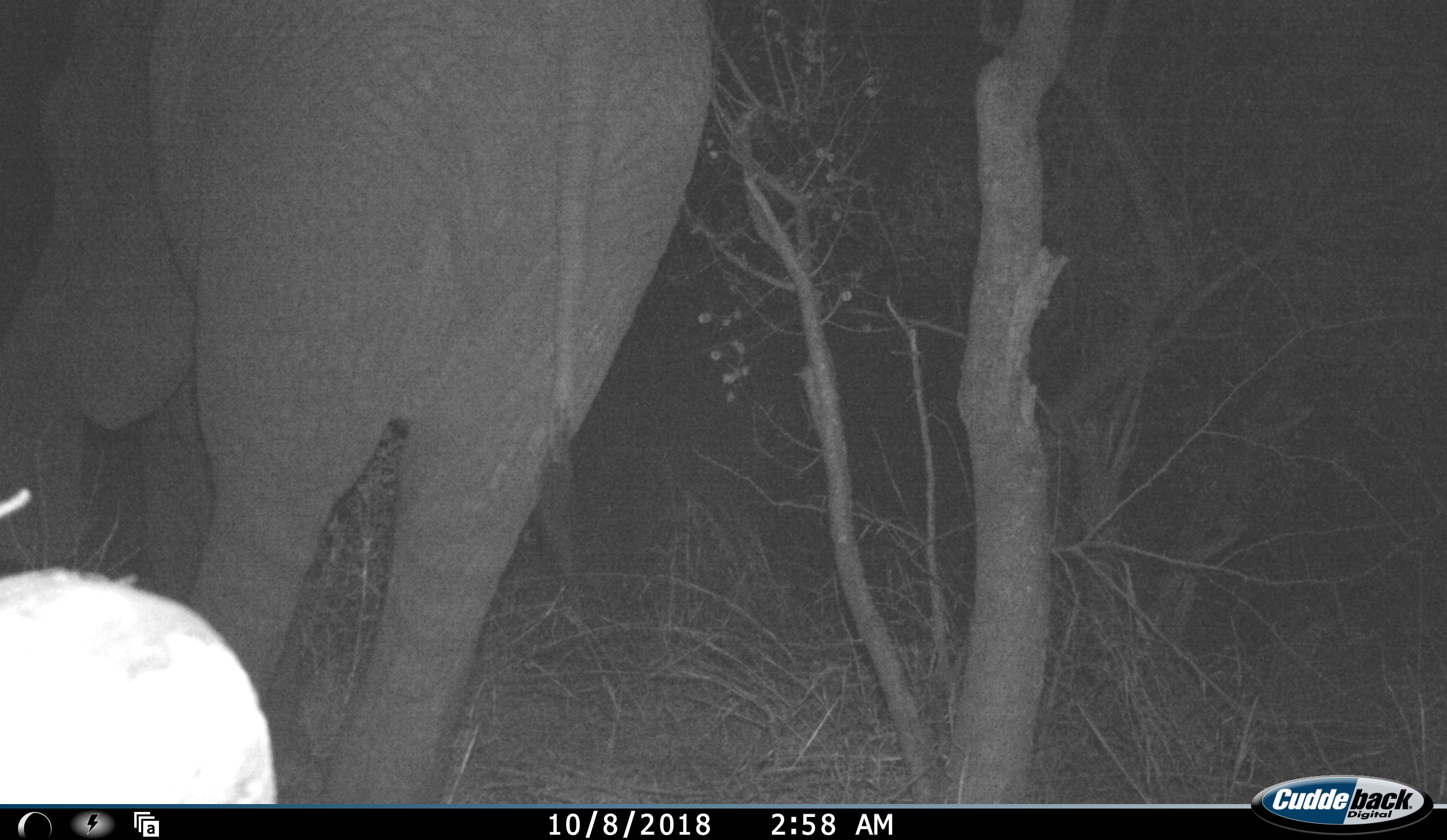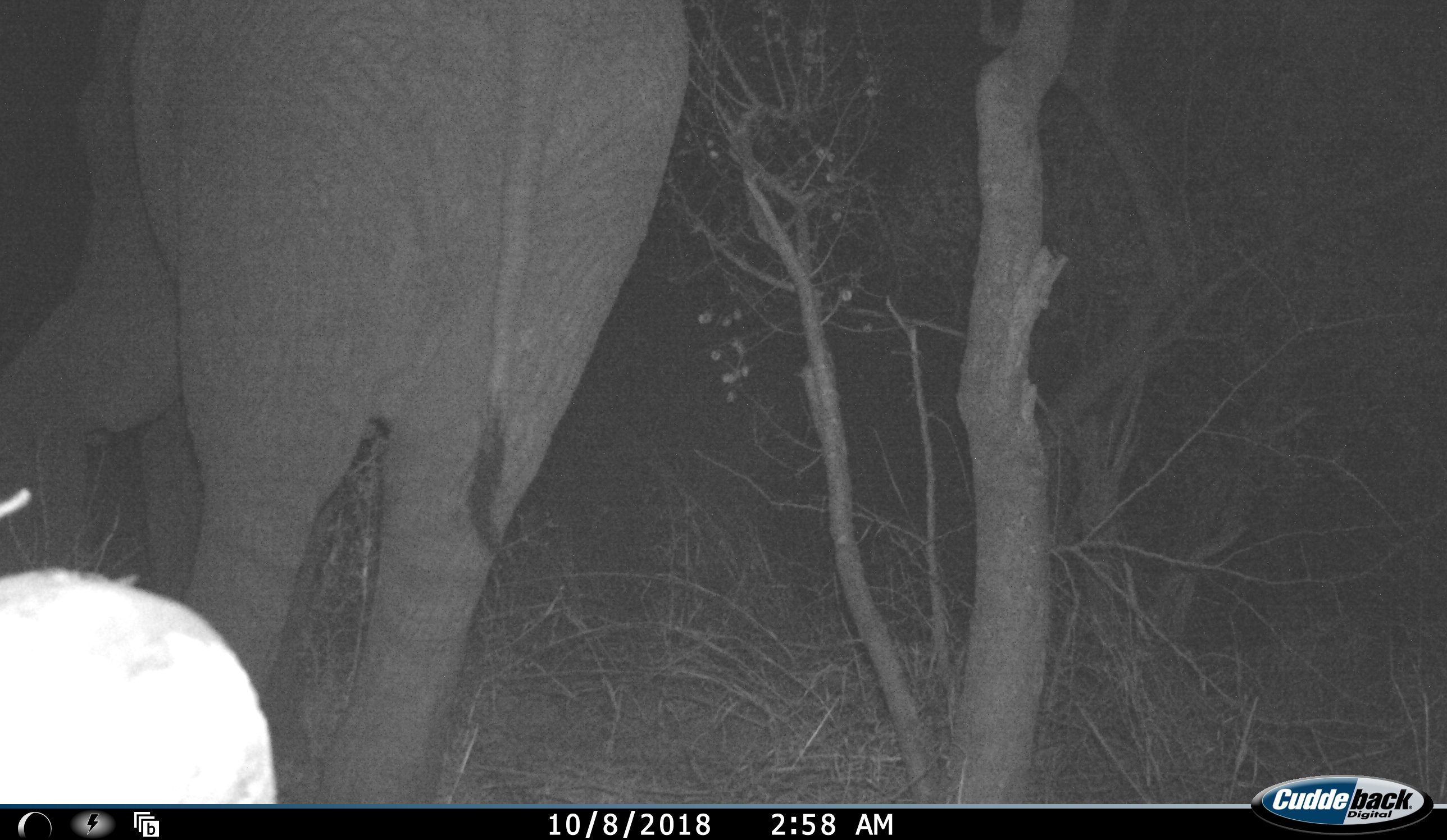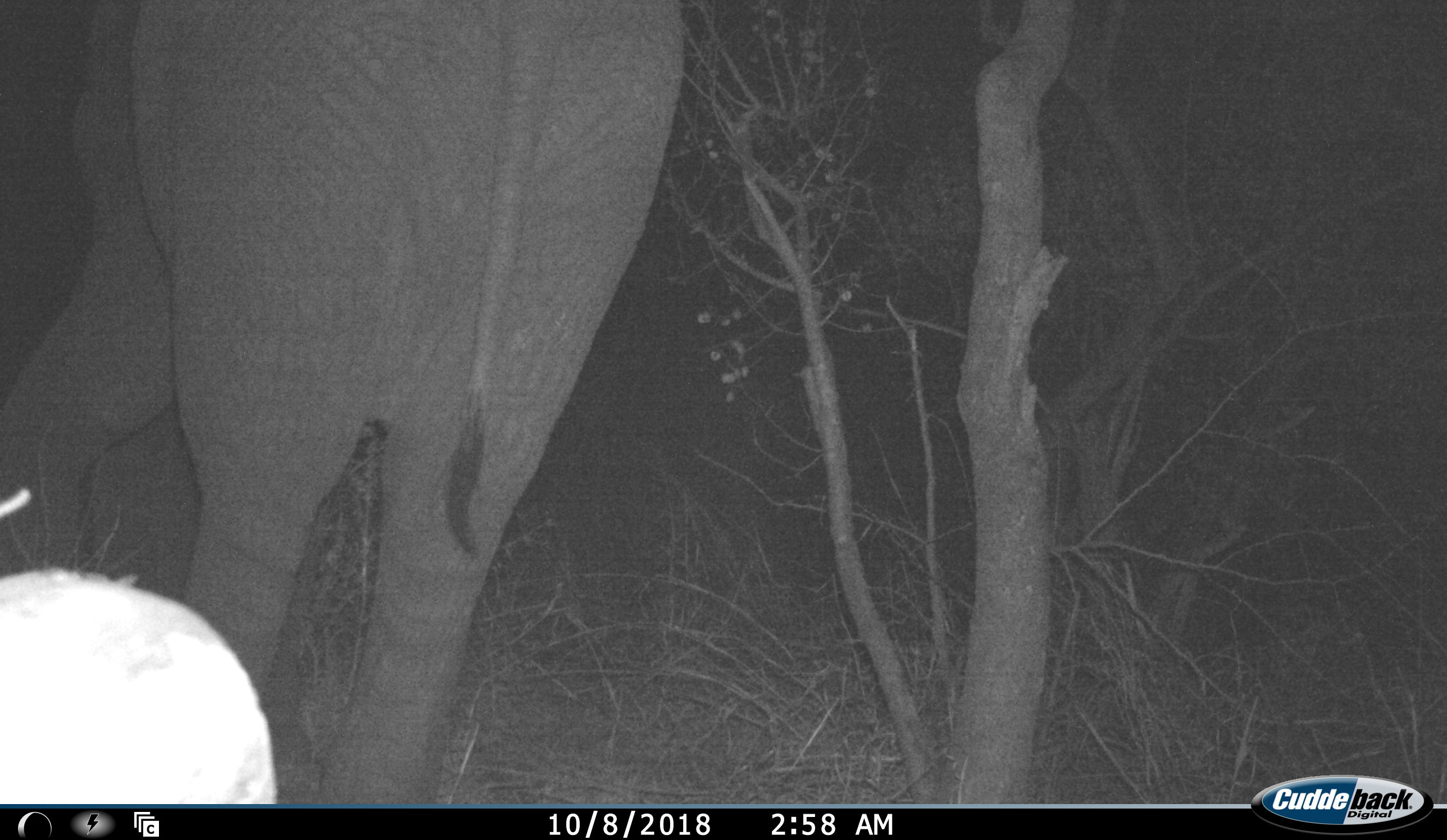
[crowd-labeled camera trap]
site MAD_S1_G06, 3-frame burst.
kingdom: Animalia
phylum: Chordata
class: Mammalia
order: Proboscidea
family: Elephantidae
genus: Loxodonta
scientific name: Loxodonta africana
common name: african bush elephant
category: elephant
Elephant (african bush elephant) (Loxodonta africana), count 1. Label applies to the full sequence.